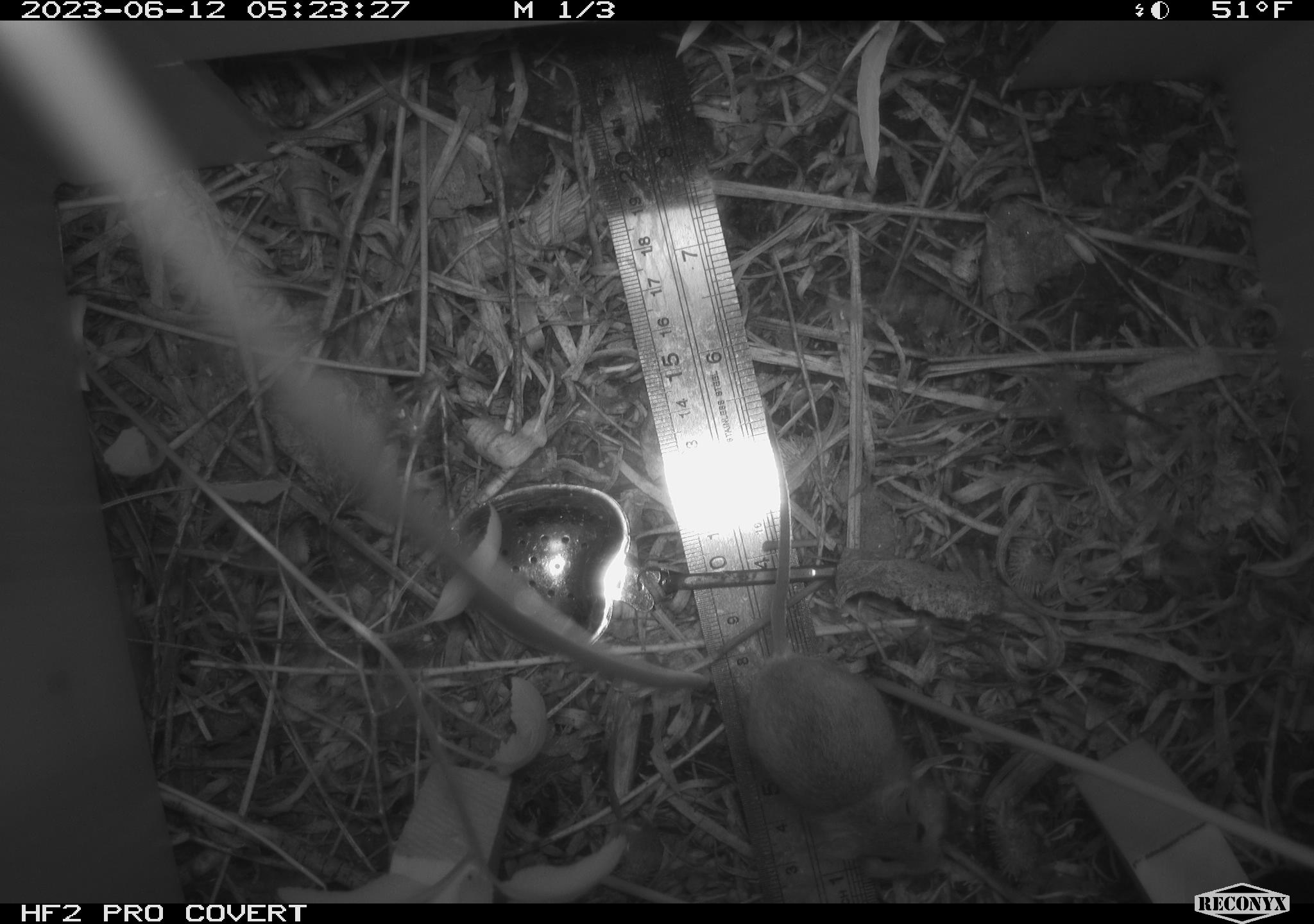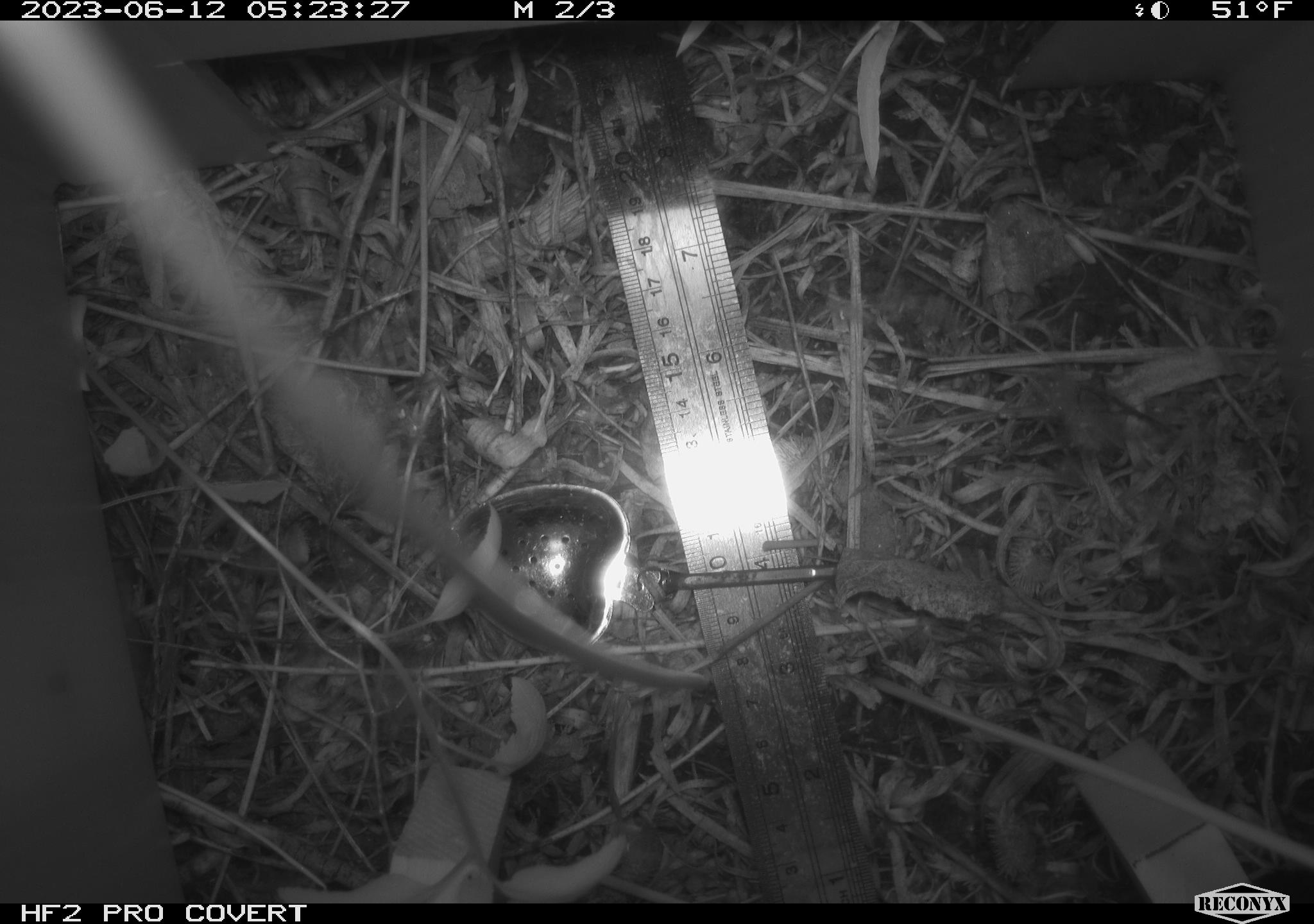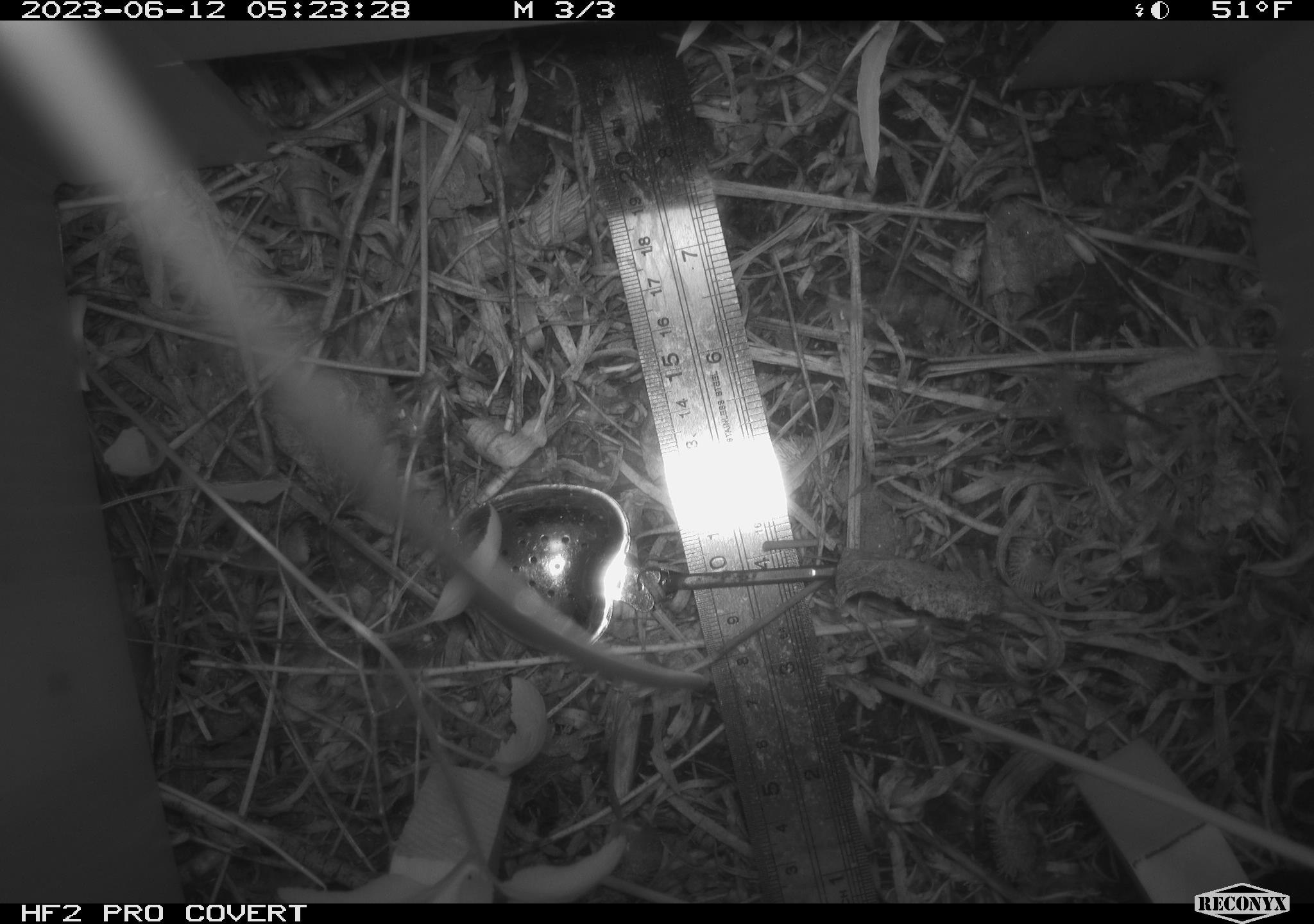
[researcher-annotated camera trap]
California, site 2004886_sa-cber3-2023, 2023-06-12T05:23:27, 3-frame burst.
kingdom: Animalia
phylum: Chordata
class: Mammalia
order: Rodentia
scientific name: Rodentia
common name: mouse species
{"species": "mouse species (Rodentia)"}